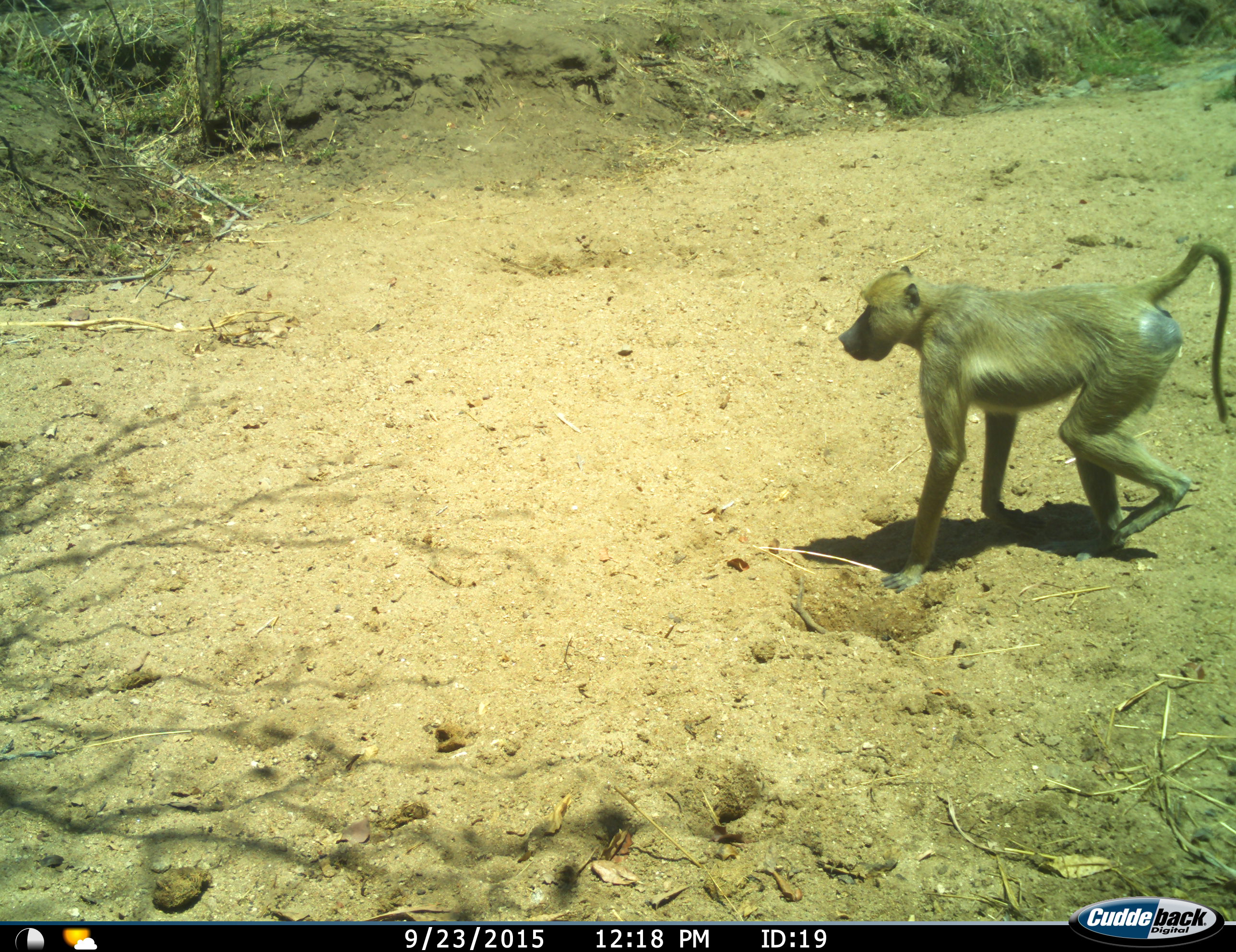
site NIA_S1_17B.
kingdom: Animalia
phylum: Chordata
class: Mammalia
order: Primates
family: Cercopithecidae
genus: Papio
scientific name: Papio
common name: baboon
Baboon (Papio), count 1. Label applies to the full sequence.